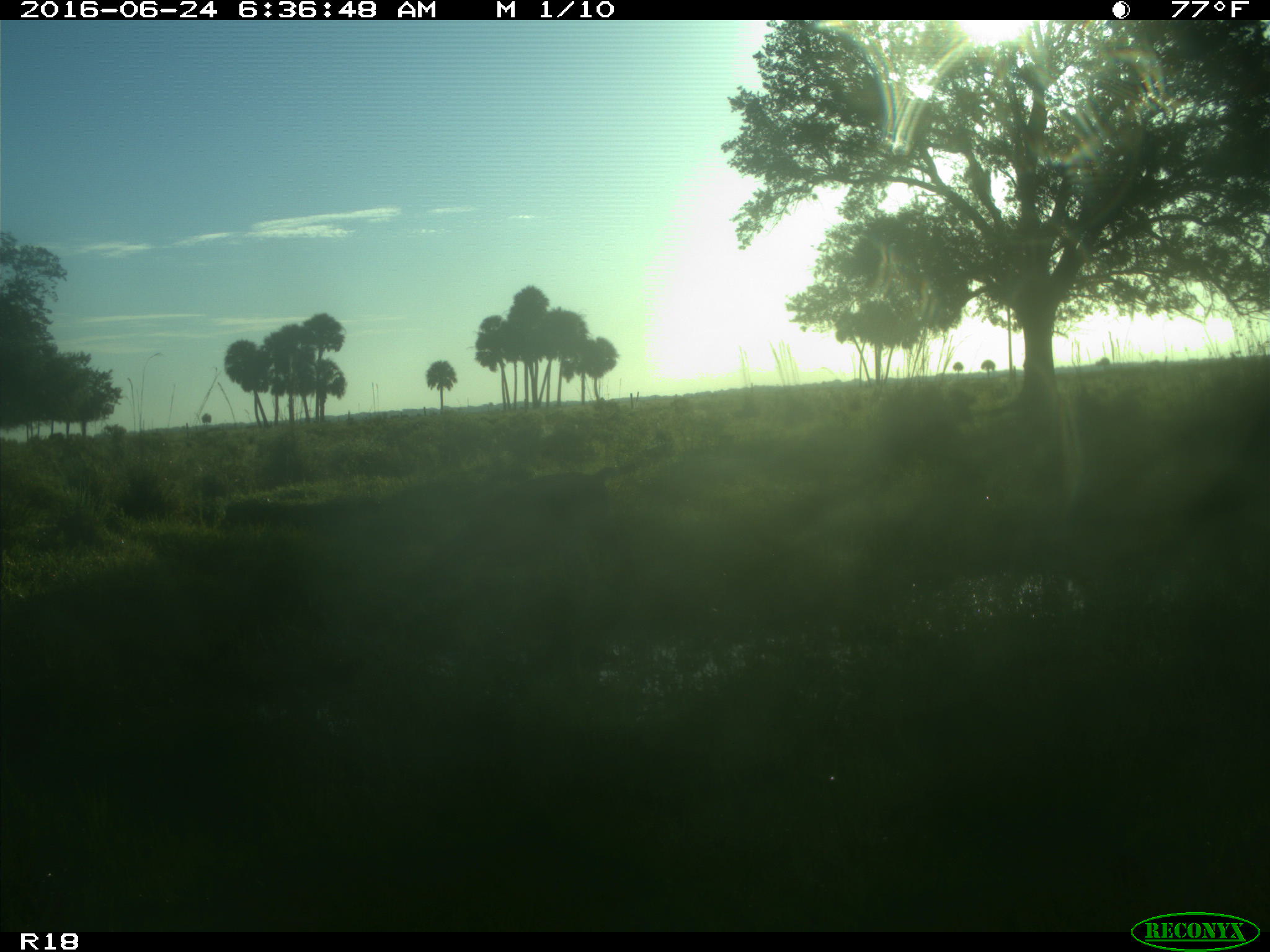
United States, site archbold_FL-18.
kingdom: Animalia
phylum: Chordata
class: Mammalia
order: Artiodactyla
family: Cervidae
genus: Odocoileus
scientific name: Odocoileus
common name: deer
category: unidentified deer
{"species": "unidentified deer (deer) (Odocoileus)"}